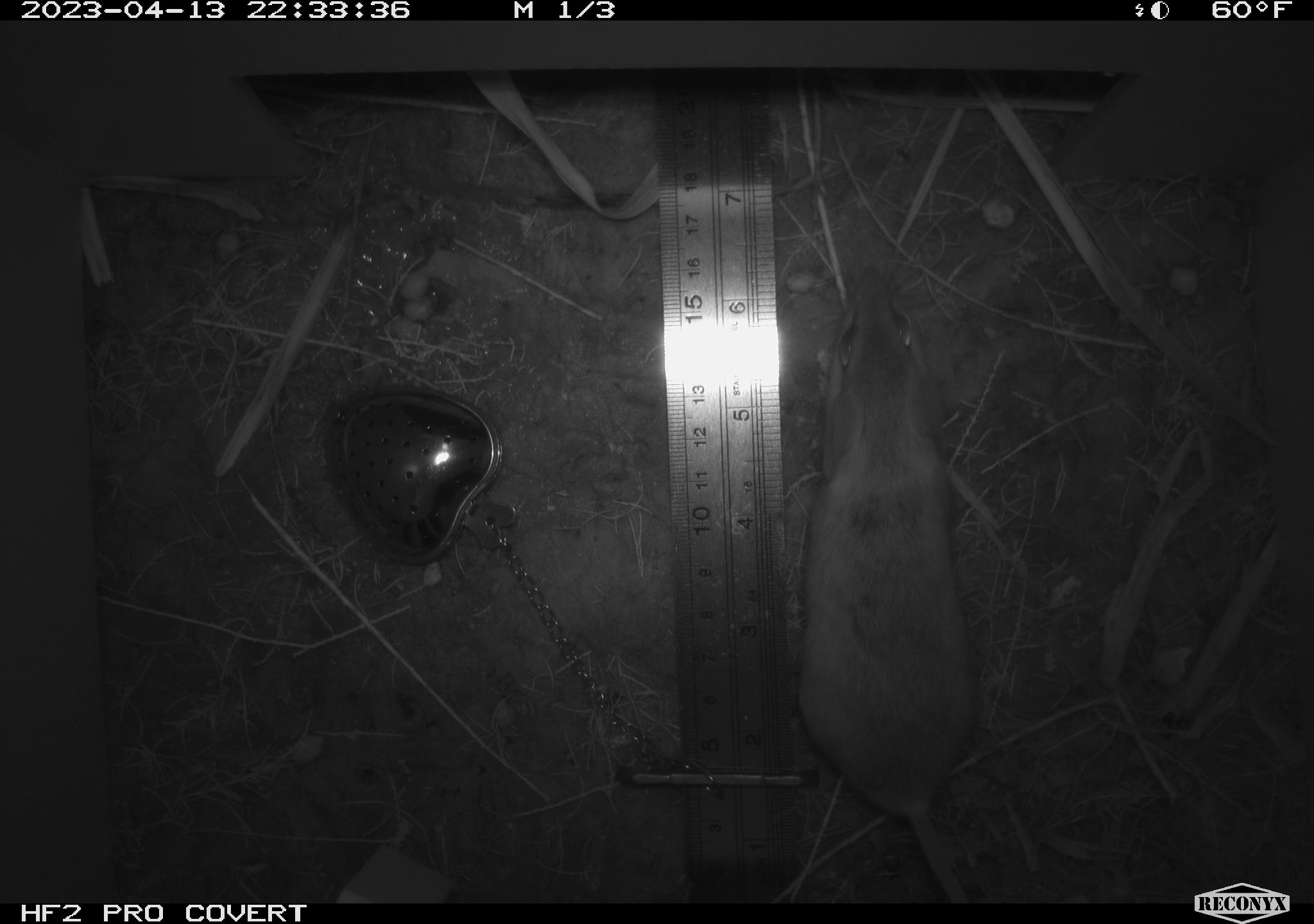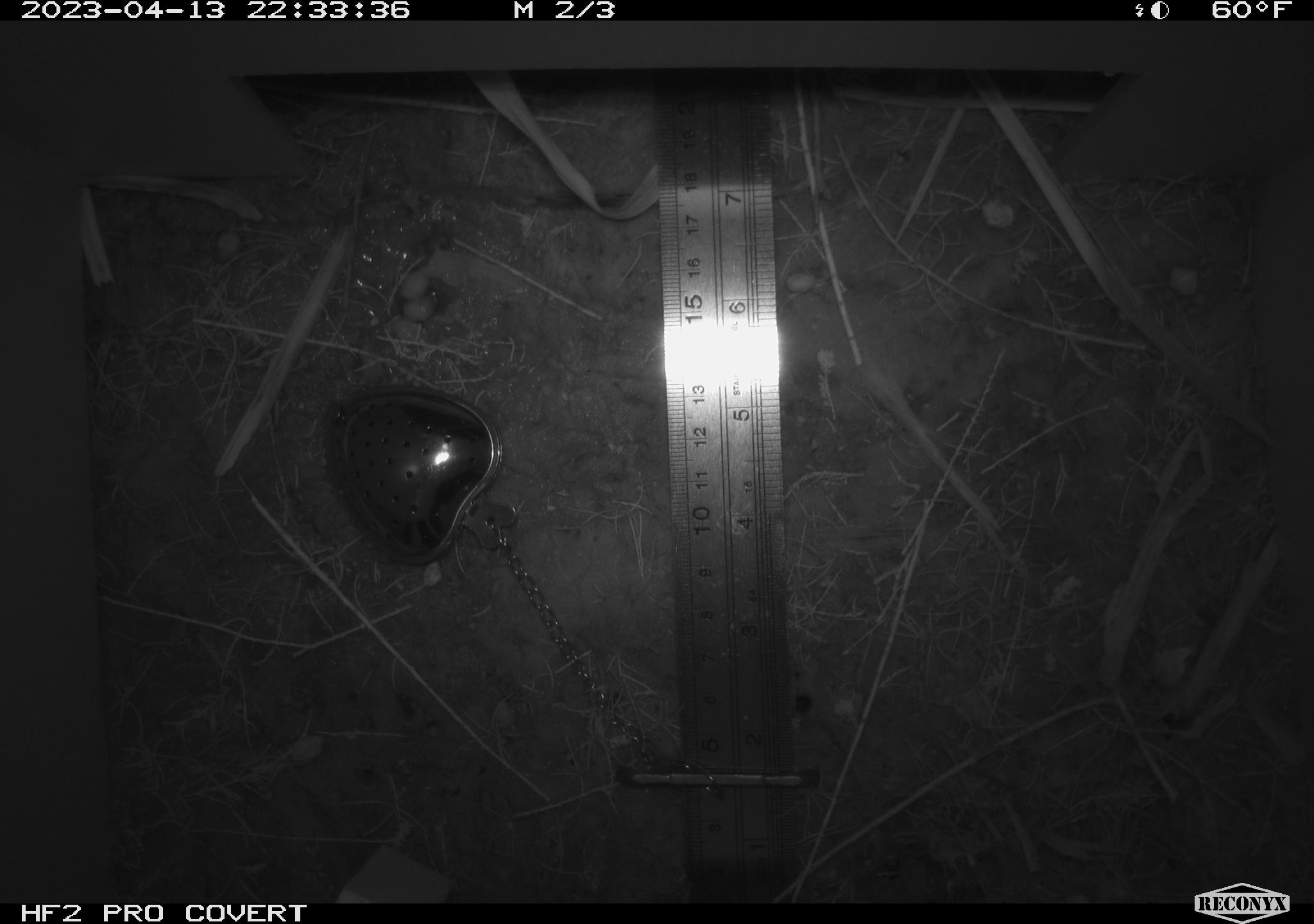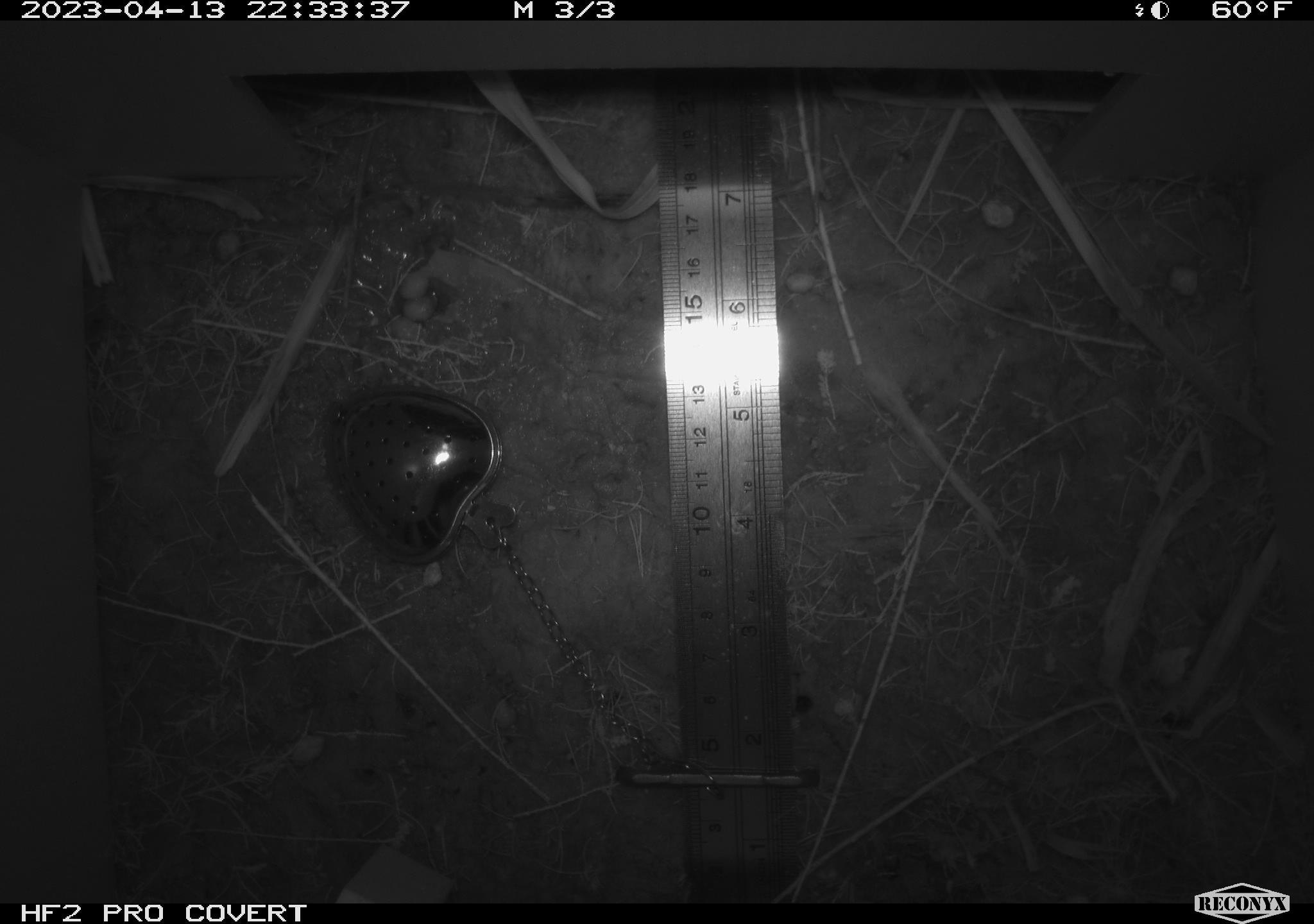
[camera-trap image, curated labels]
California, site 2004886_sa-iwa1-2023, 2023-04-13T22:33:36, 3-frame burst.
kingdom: Animalia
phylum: Chordata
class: Mammalia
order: Rodentia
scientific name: Rodentia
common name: mouse species